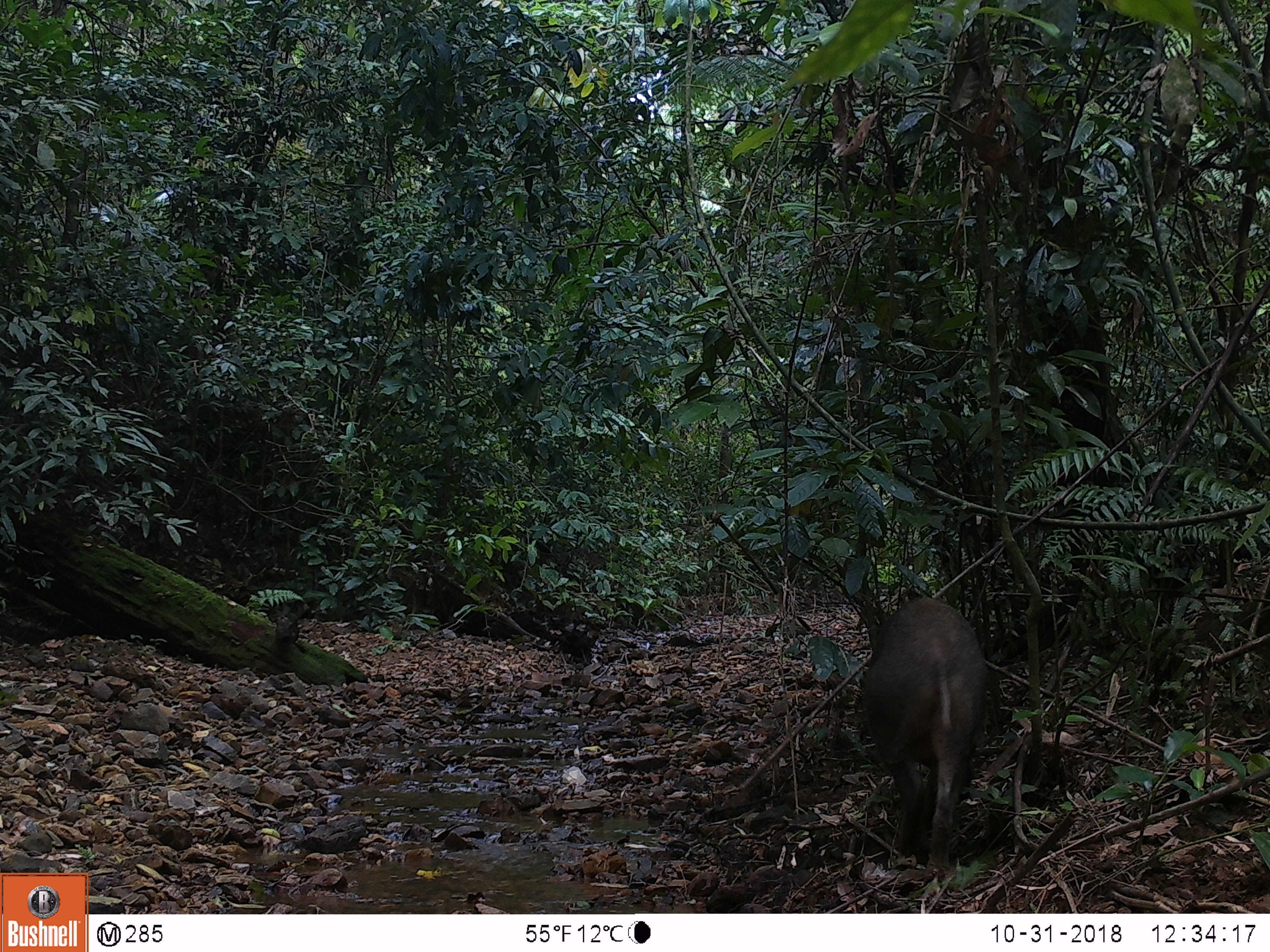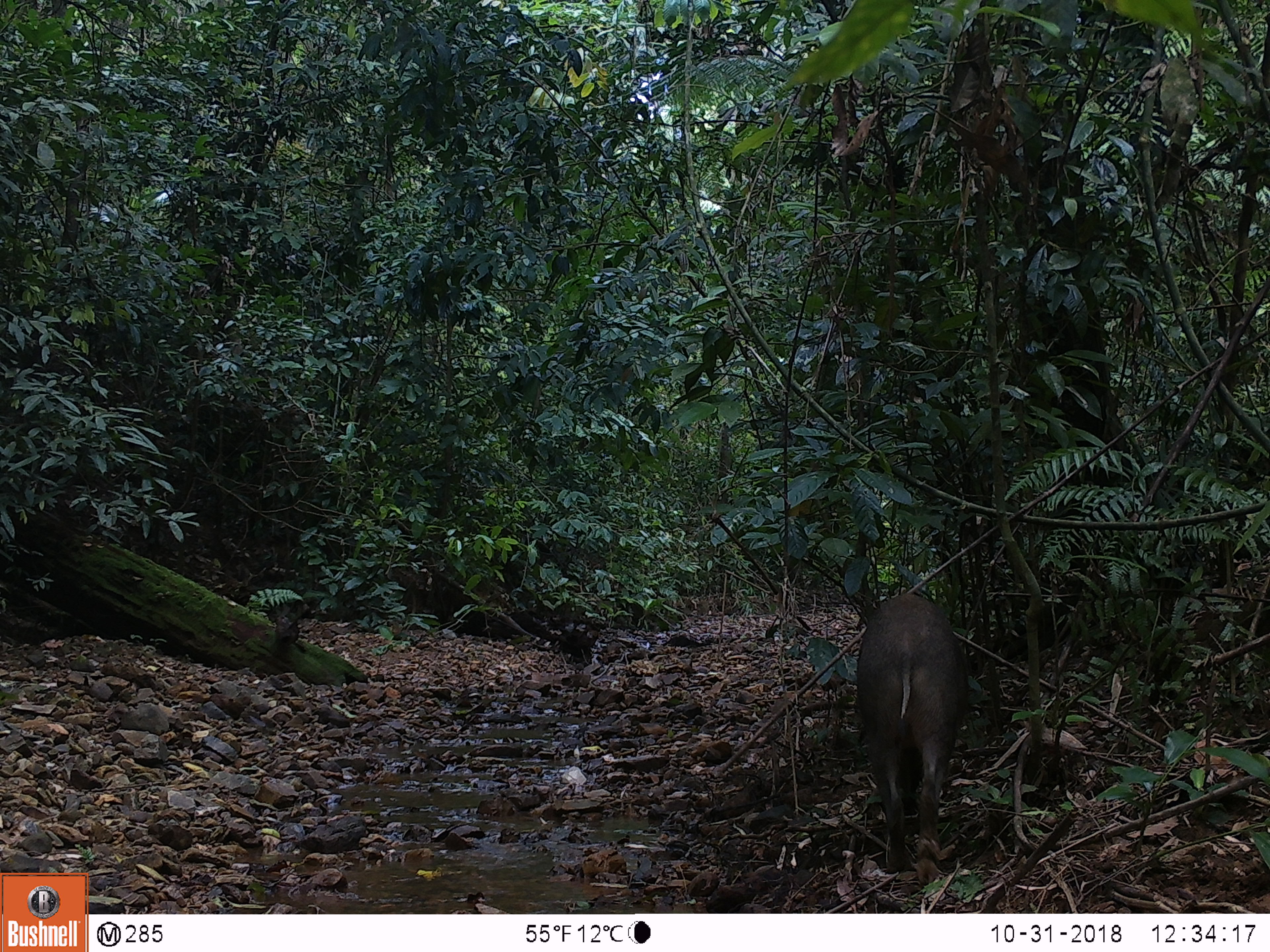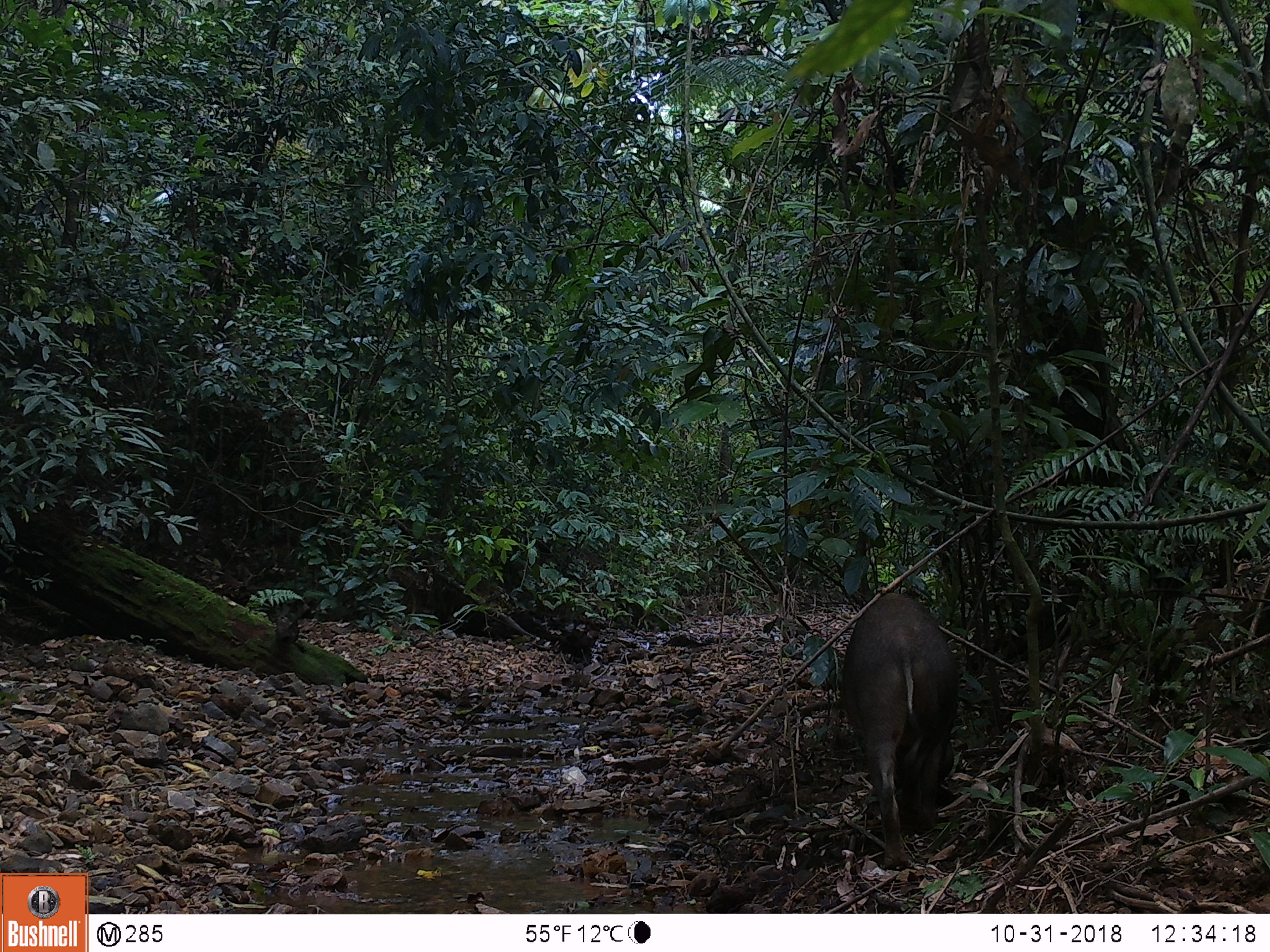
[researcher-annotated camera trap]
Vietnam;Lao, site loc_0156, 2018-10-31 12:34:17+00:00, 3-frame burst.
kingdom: Animalia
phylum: Chordata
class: Mammalia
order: Artiodactyla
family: Suidae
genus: Sus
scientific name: Sus scrofa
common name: eurasian wild pig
Eurasian wild pig (Sus scrofa). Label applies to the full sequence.